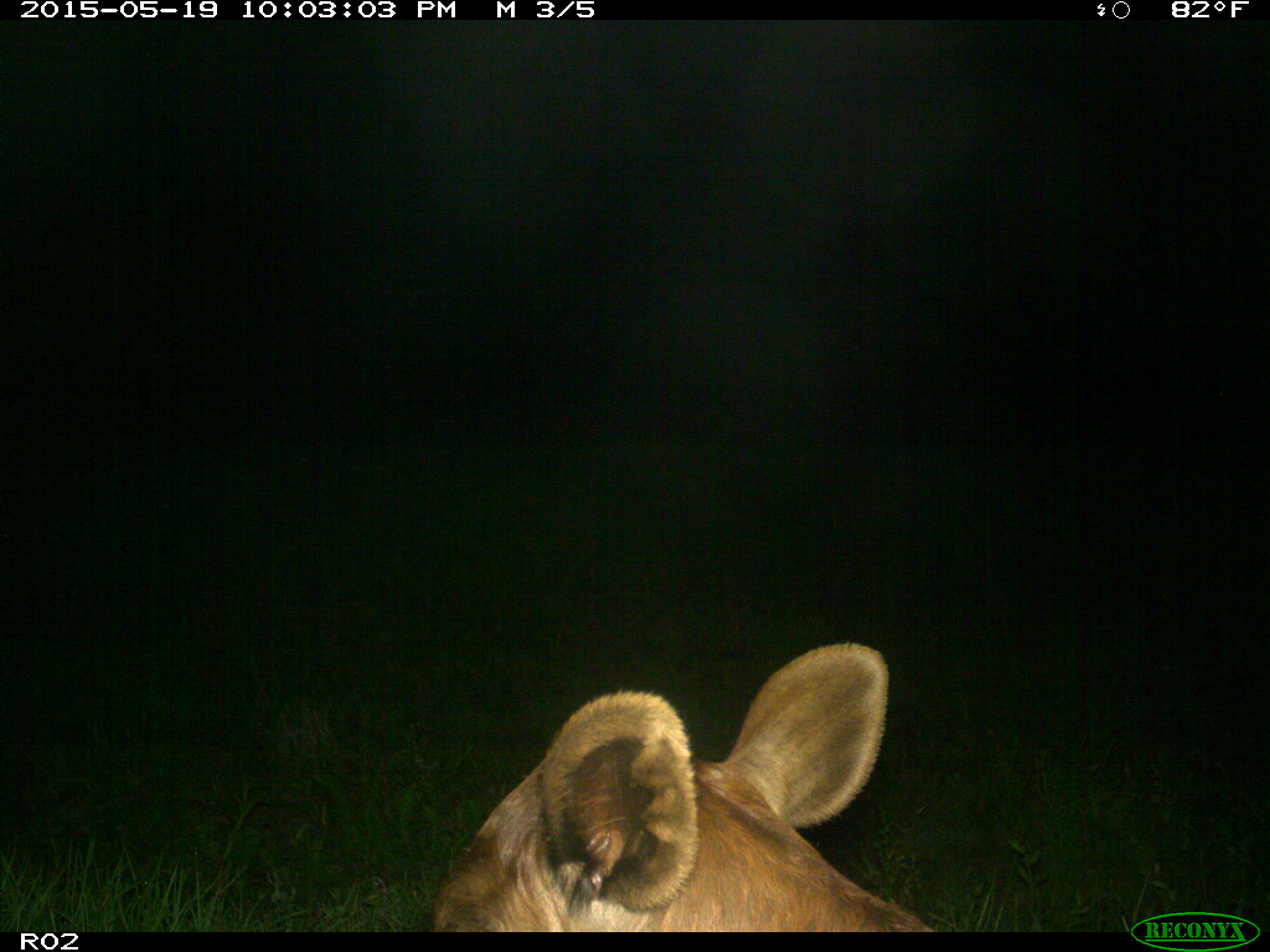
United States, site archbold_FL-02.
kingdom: Animalia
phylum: Chordata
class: Mammalia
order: Artiodactyla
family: Bovidae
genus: Bos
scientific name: Bos taurus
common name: domestic cow